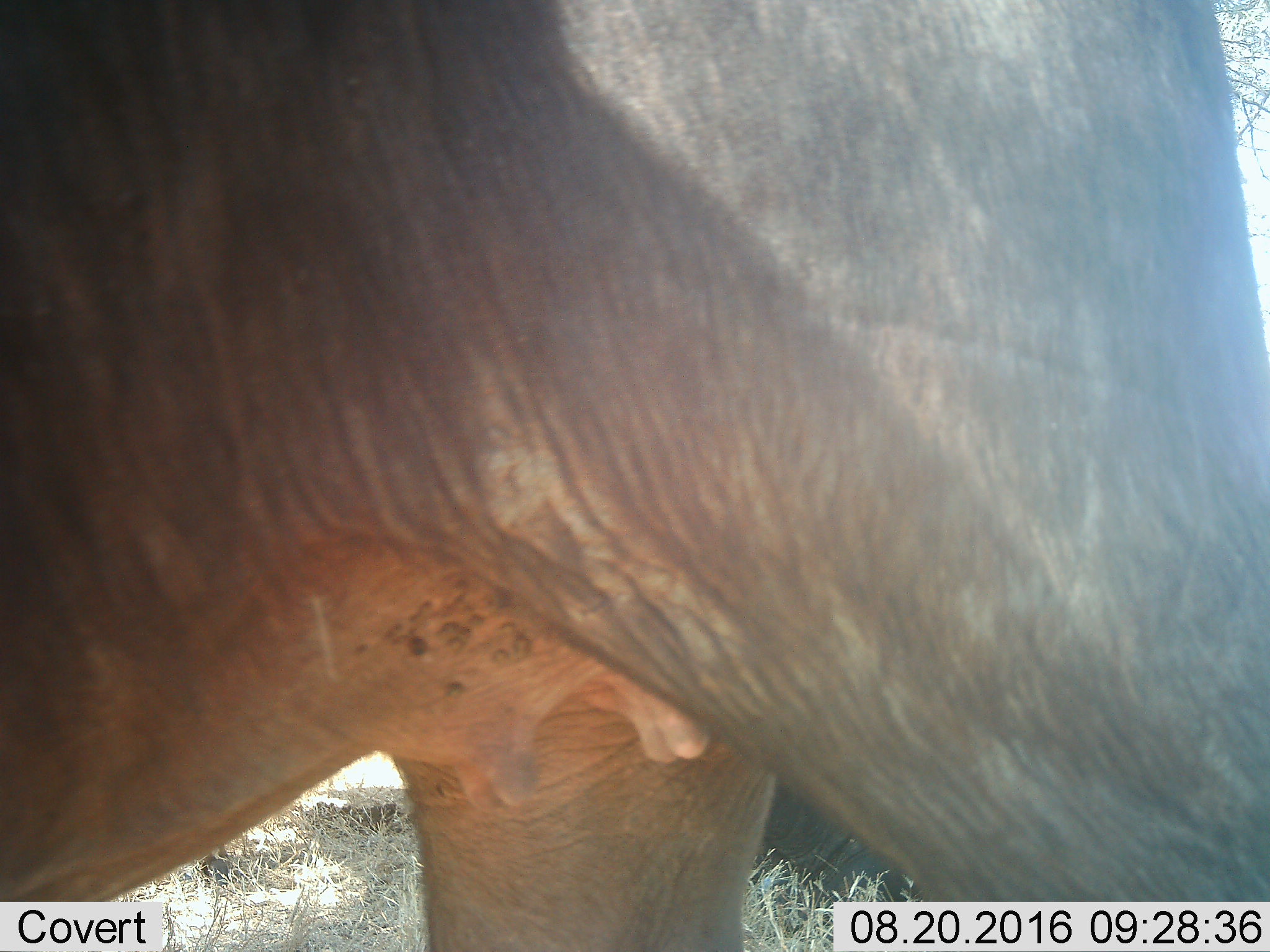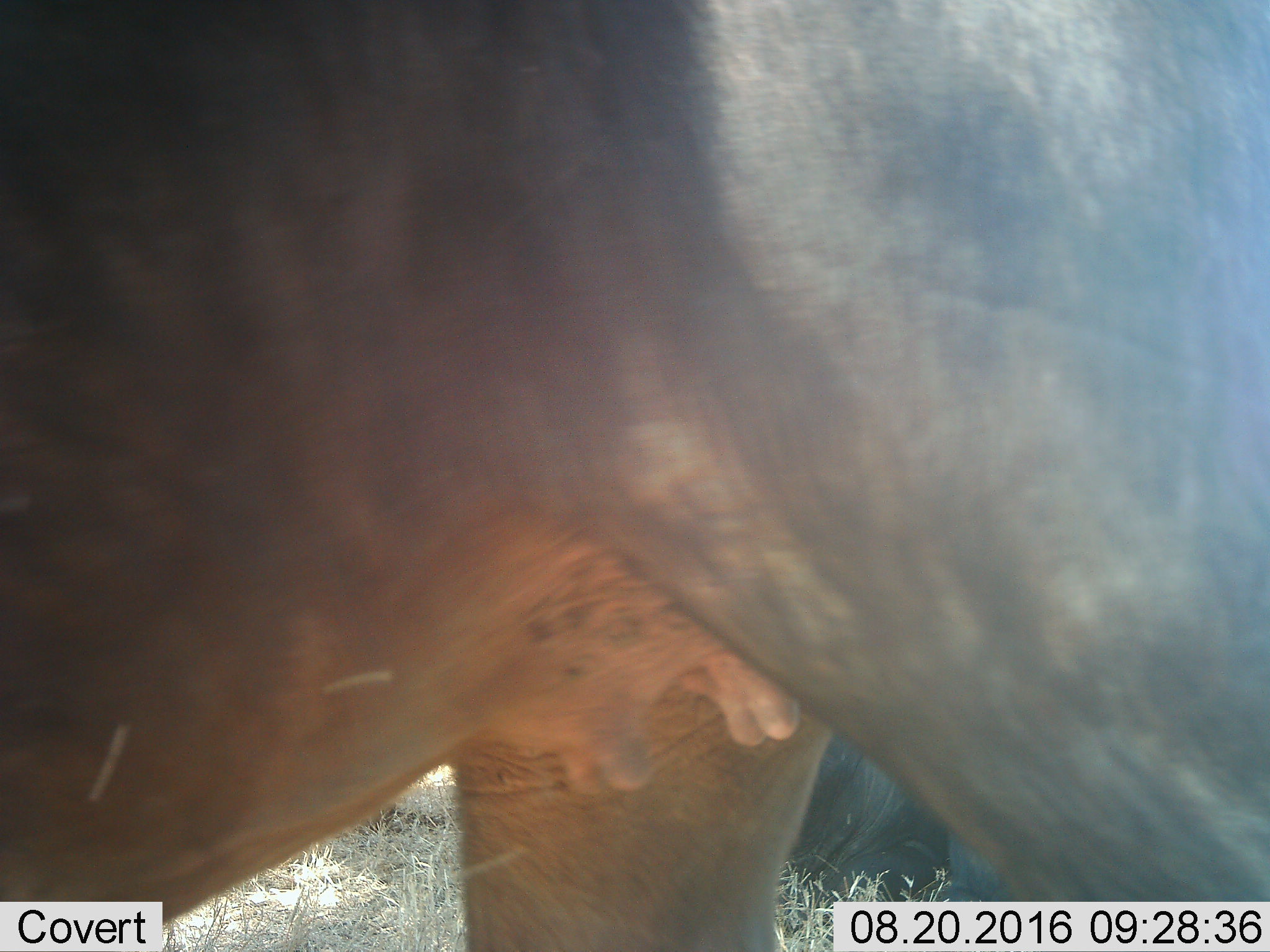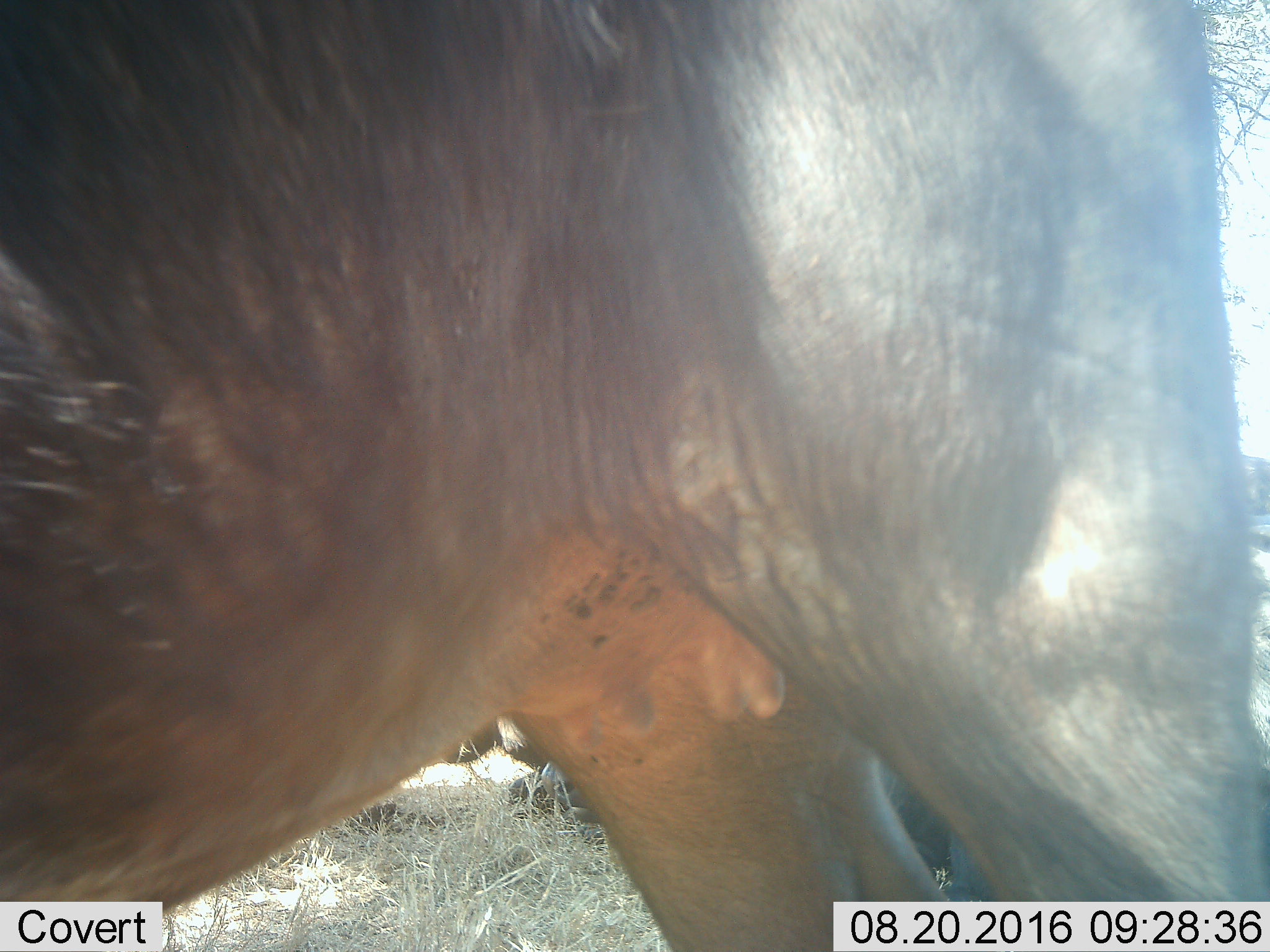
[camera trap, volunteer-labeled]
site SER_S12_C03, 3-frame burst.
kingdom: Animalia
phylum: Chordata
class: Mammalia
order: Artiodactyla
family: Bovidae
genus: Connochaetes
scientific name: Connochaetes taurinus taurinus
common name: blue wildebeest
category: wildebeestblue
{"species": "wildebeestblue (blue wildebeest) (Connochaetes taurinus taurinus)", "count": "1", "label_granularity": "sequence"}